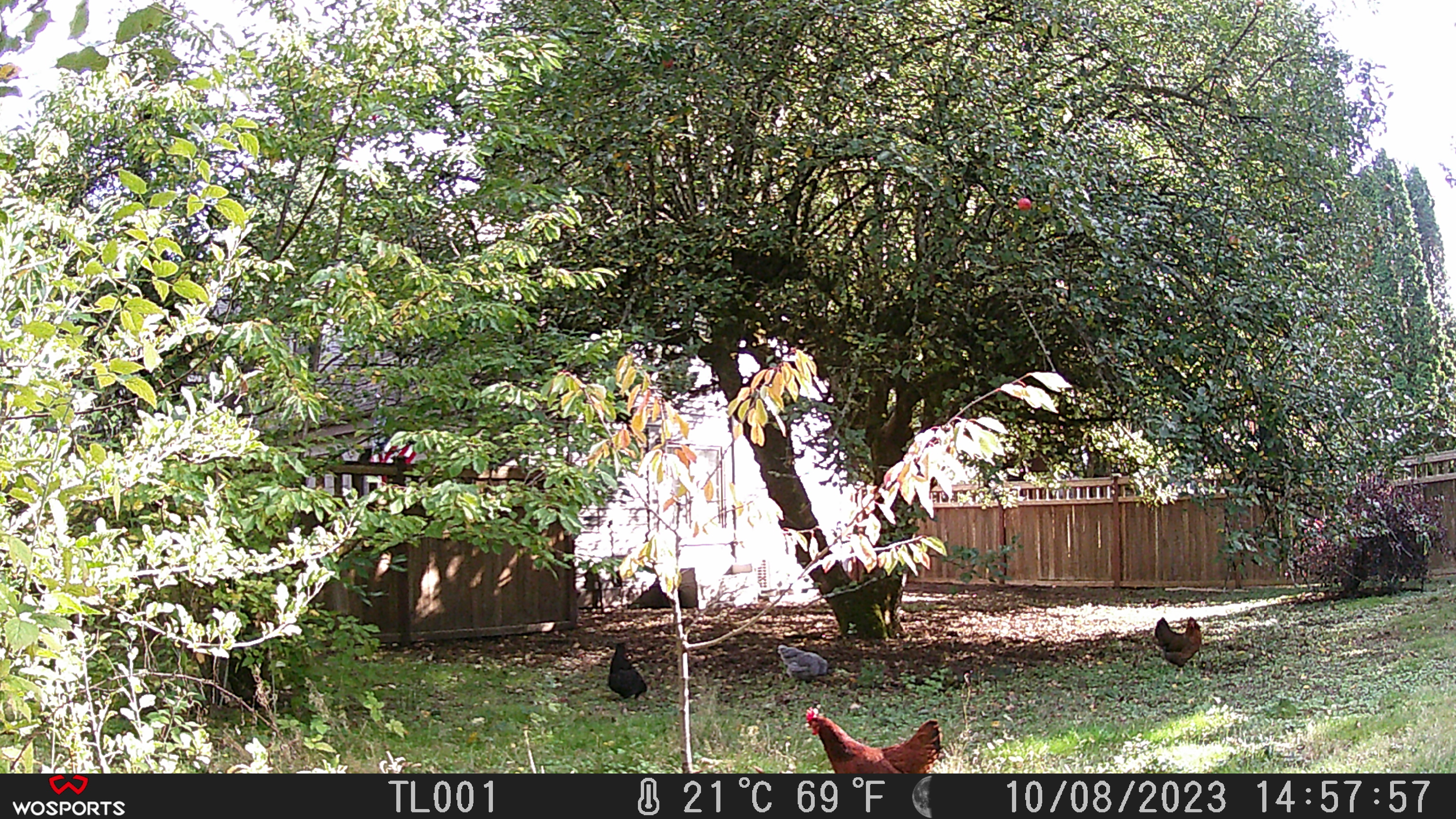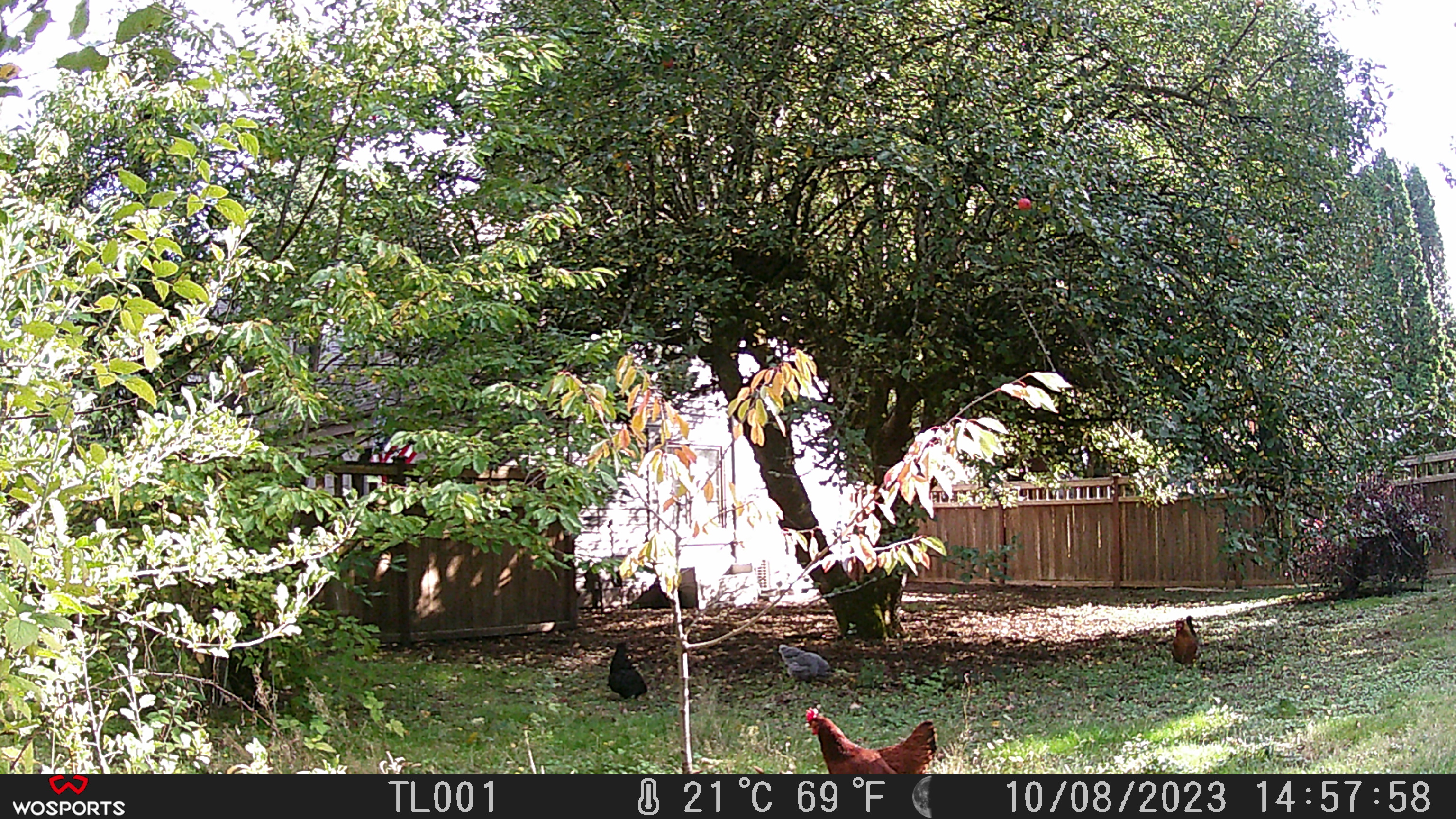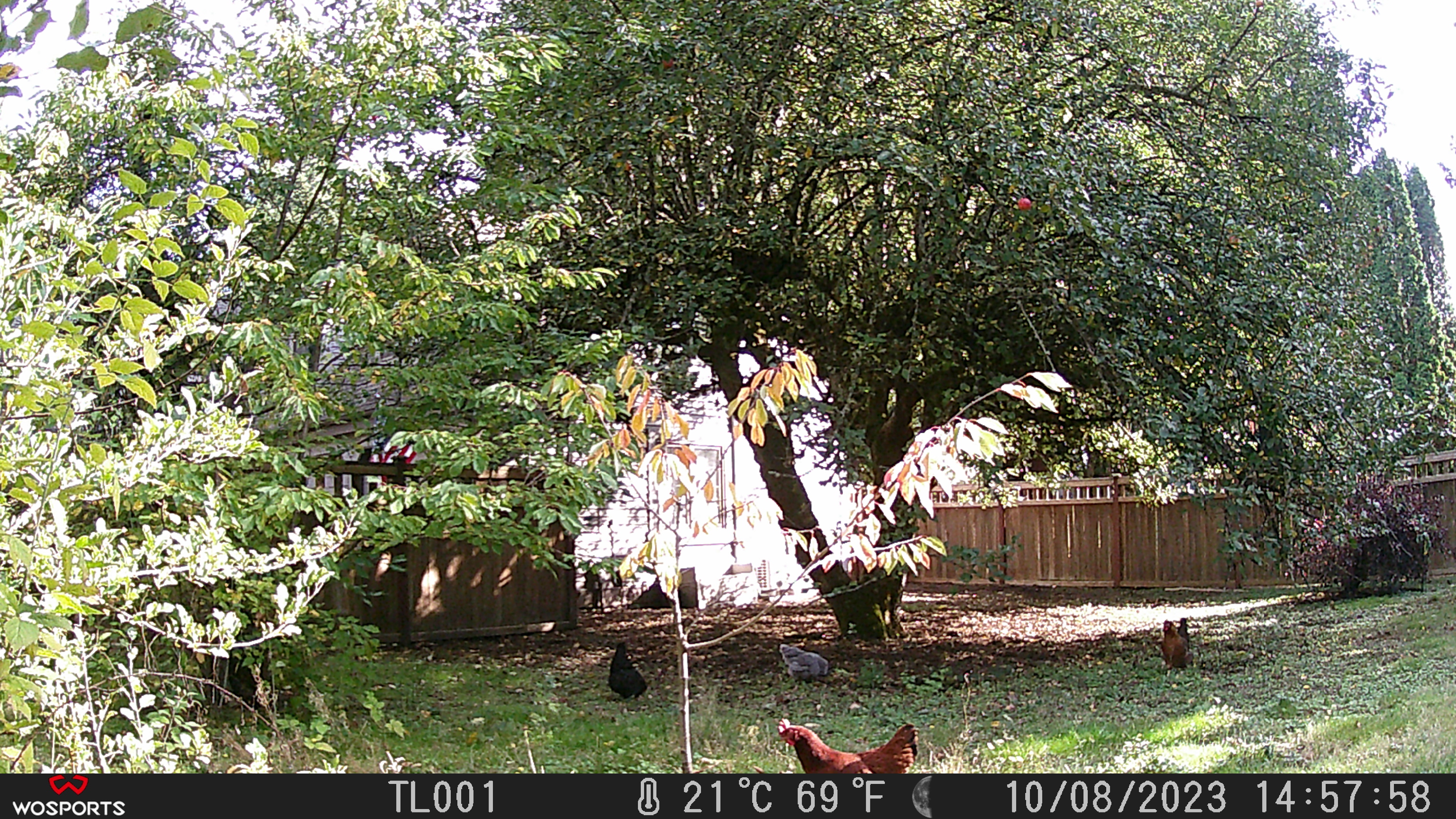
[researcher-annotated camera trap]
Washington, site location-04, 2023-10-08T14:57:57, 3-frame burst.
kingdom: Animalia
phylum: Chordata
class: Aves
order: Galliformes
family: Phasianidae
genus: Gallus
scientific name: Gallus gallus domesticus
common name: domestic chicken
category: chicken